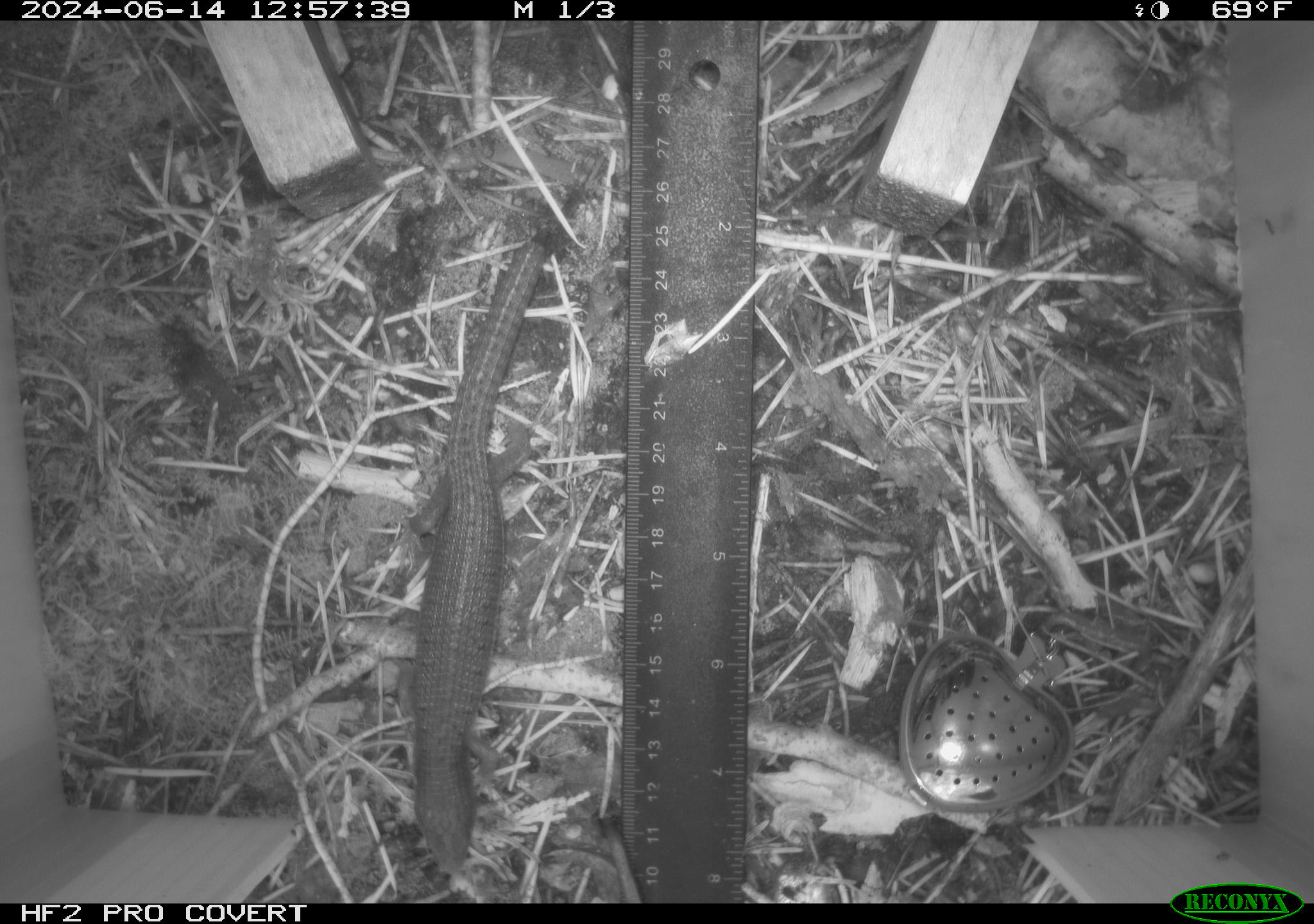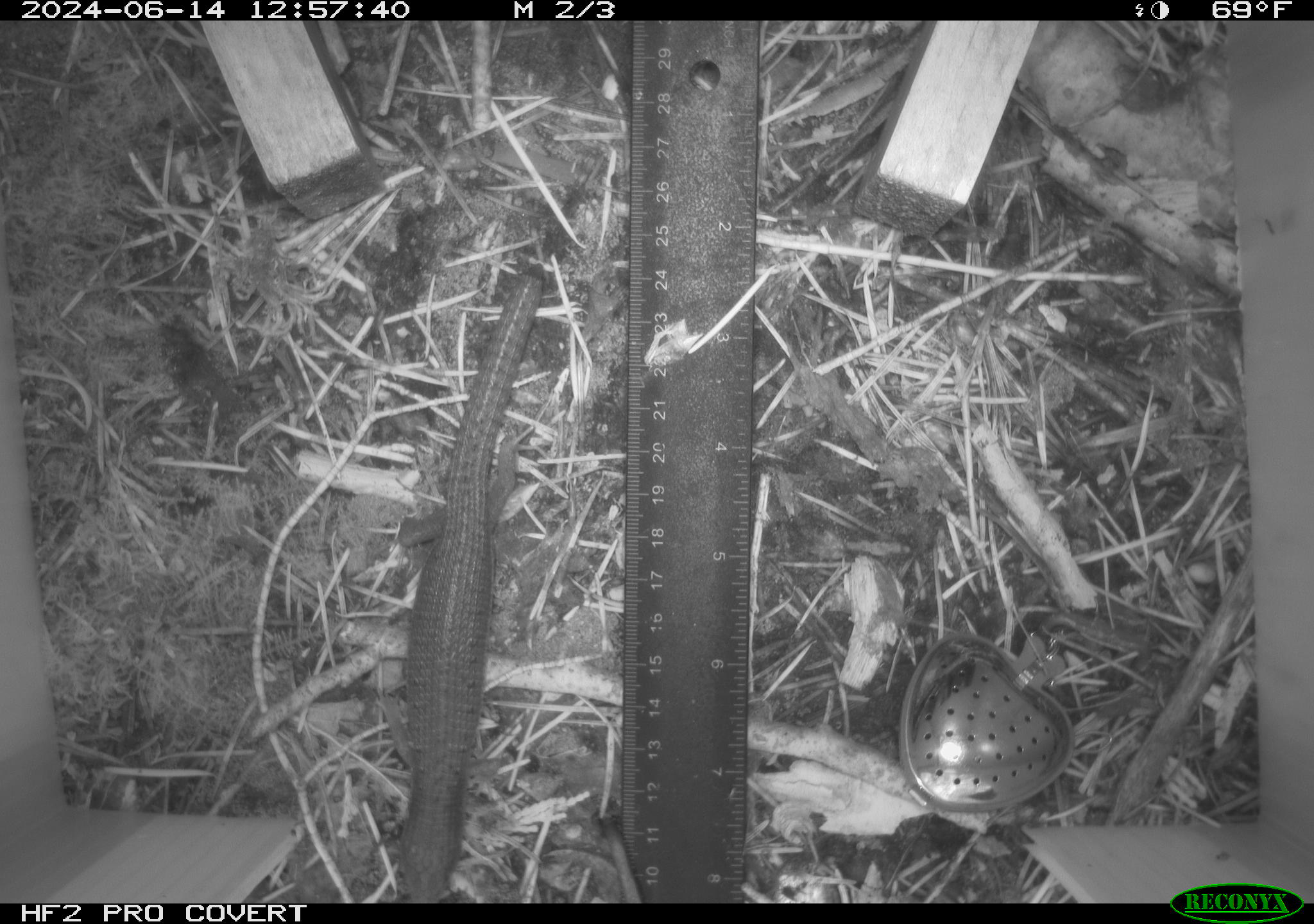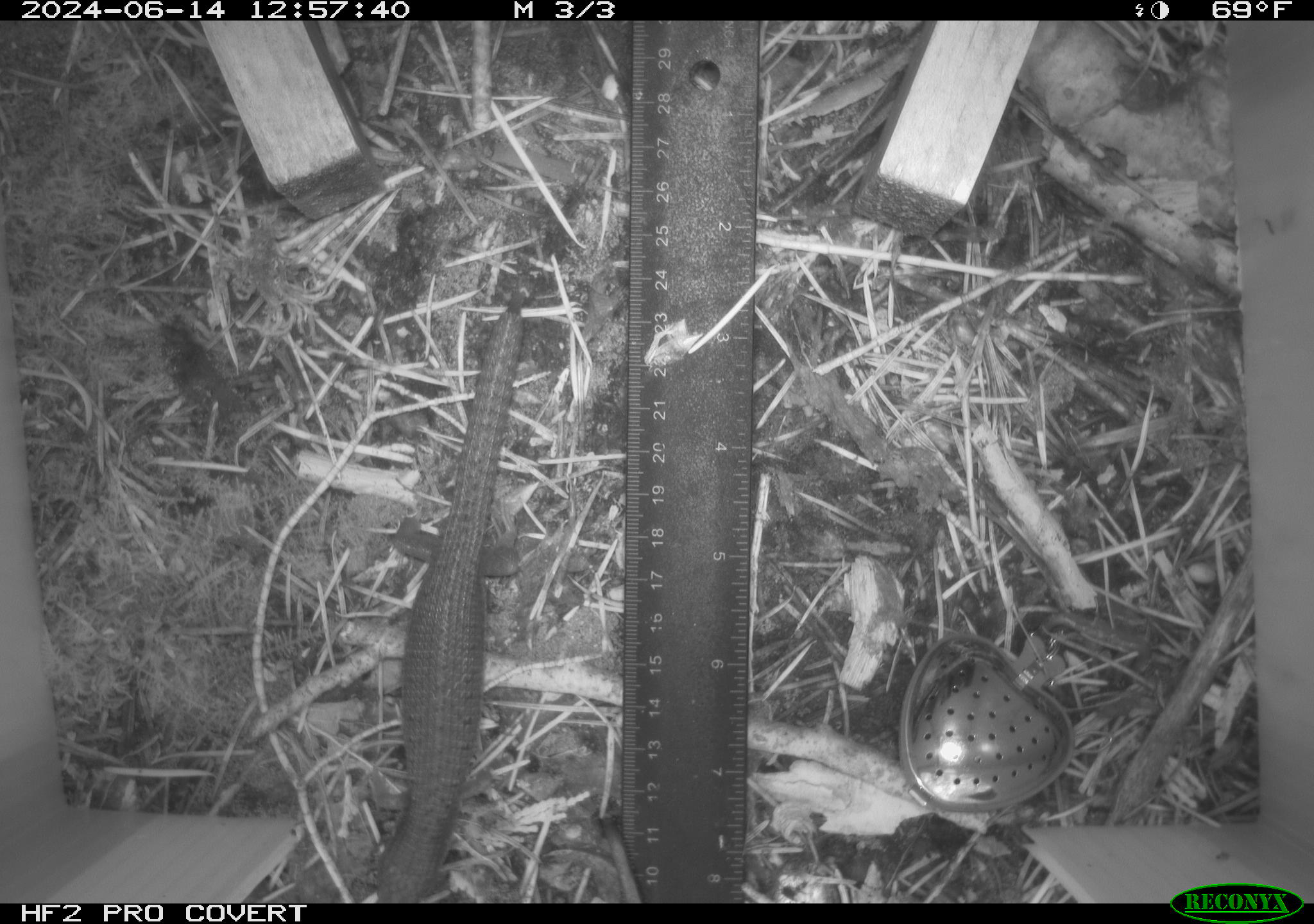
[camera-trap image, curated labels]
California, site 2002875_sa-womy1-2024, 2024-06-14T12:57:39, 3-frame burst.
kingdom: Animalia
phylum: Chordata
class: Reptilia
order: Squamata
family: Anguidae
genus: Elgaria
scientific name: Elgaria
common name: alligator lizards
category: elgaria species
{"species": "elgaria species (alligator lizards) (Elgaria)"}